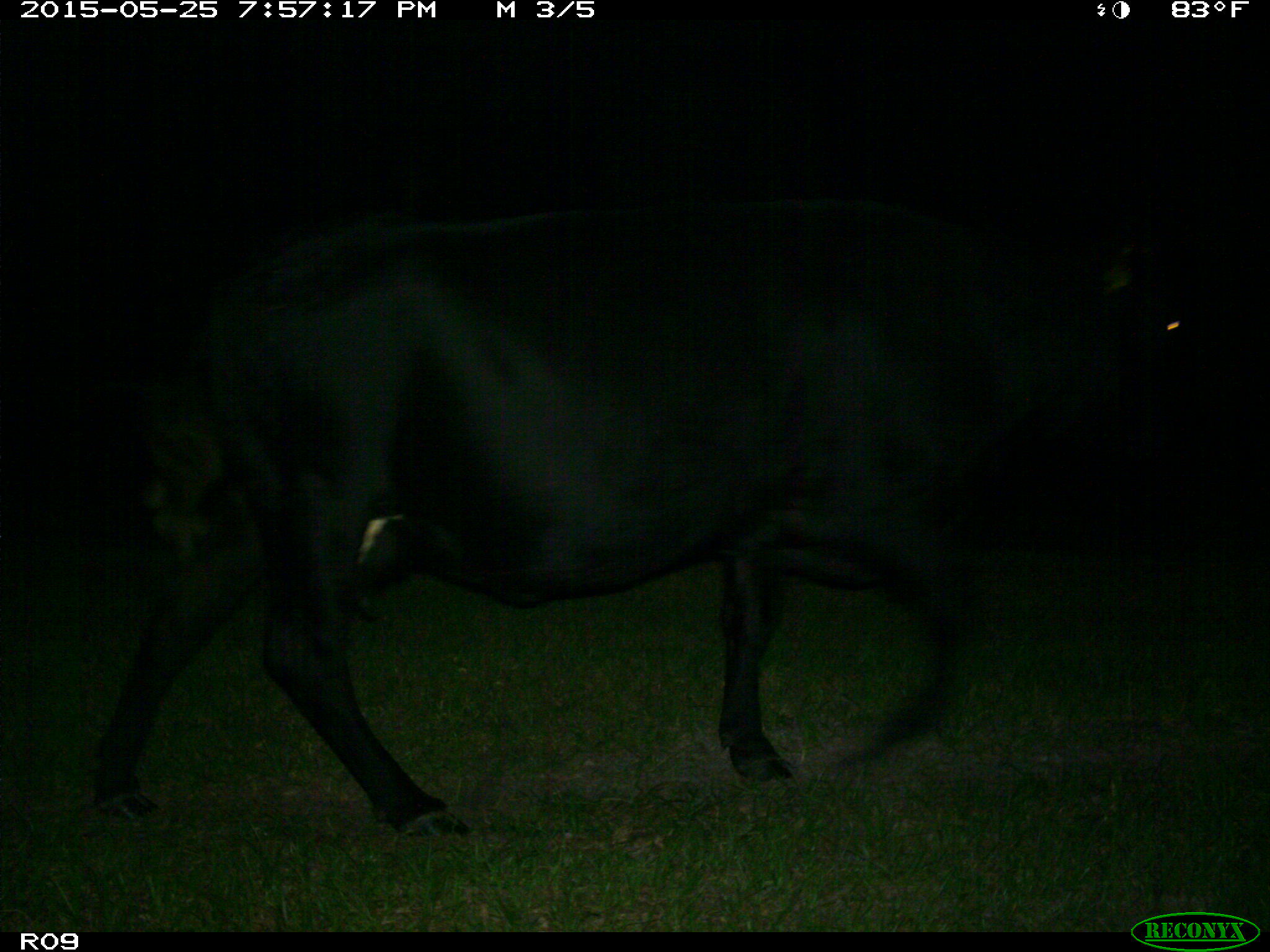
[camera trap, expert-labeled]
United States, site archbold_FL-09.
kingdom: Animalia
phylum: Chordata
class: Mammalia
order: Artiodactyla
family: Bovidae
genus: Bos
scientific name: Bos taurus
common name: domestic cow